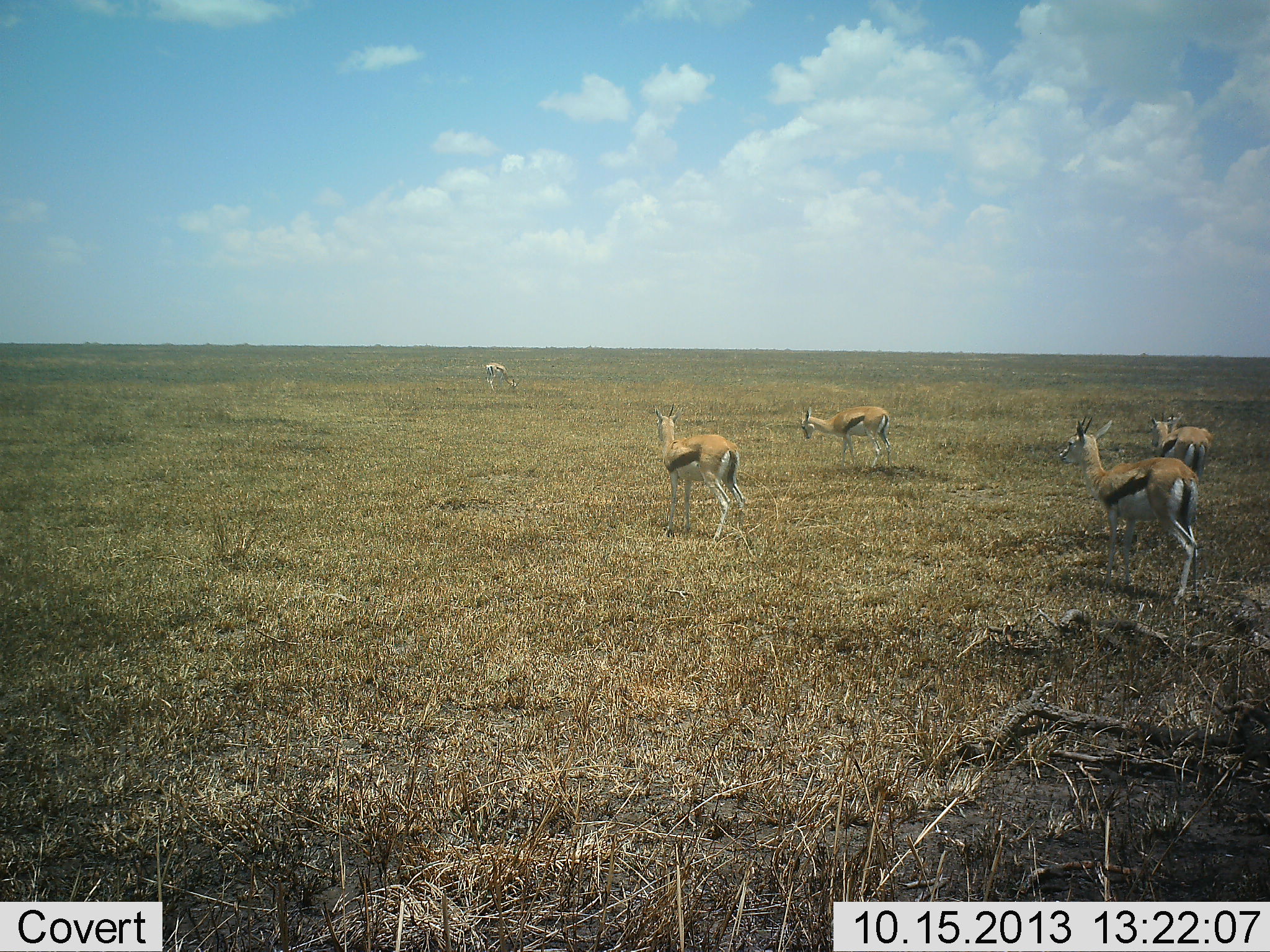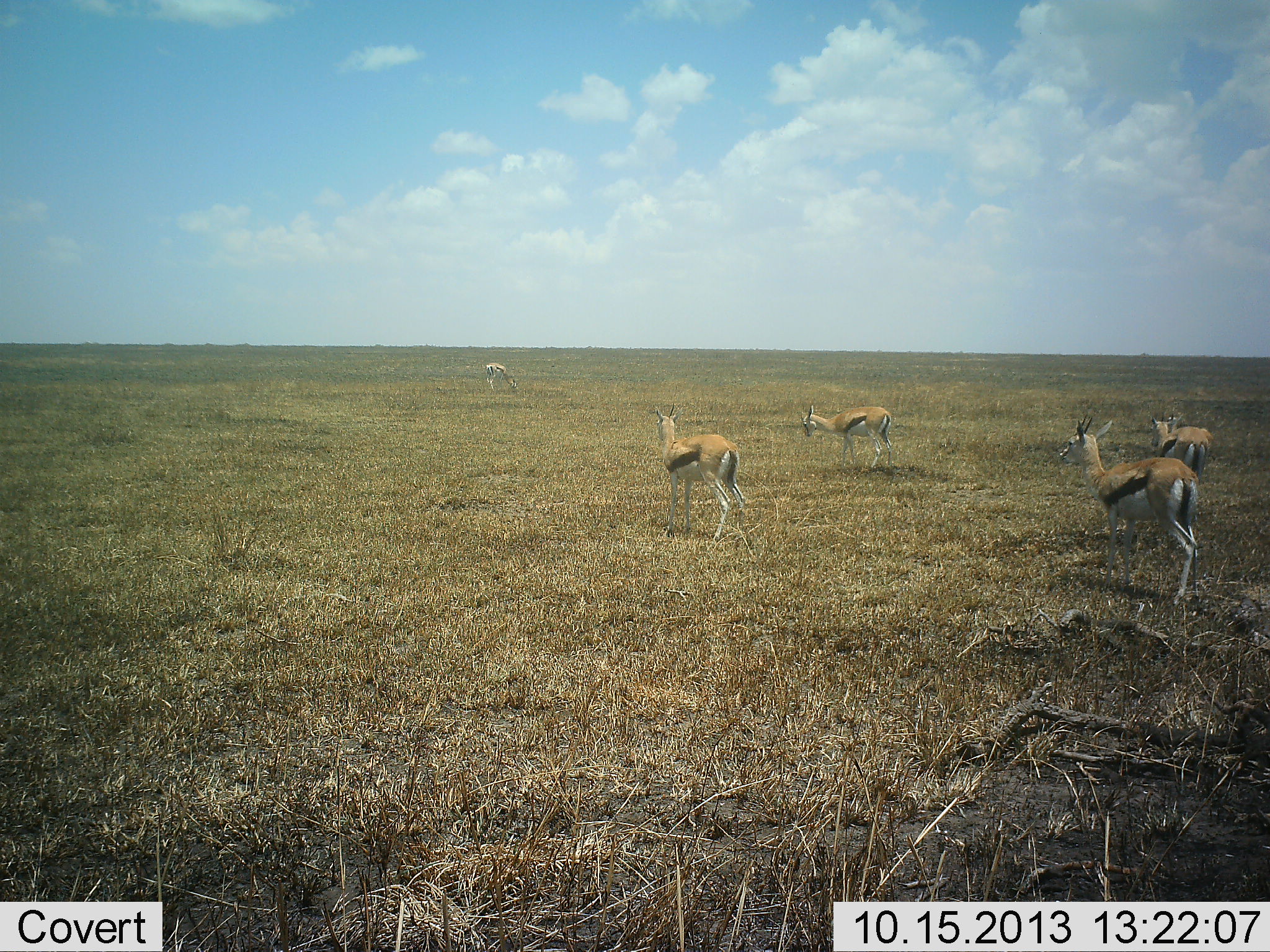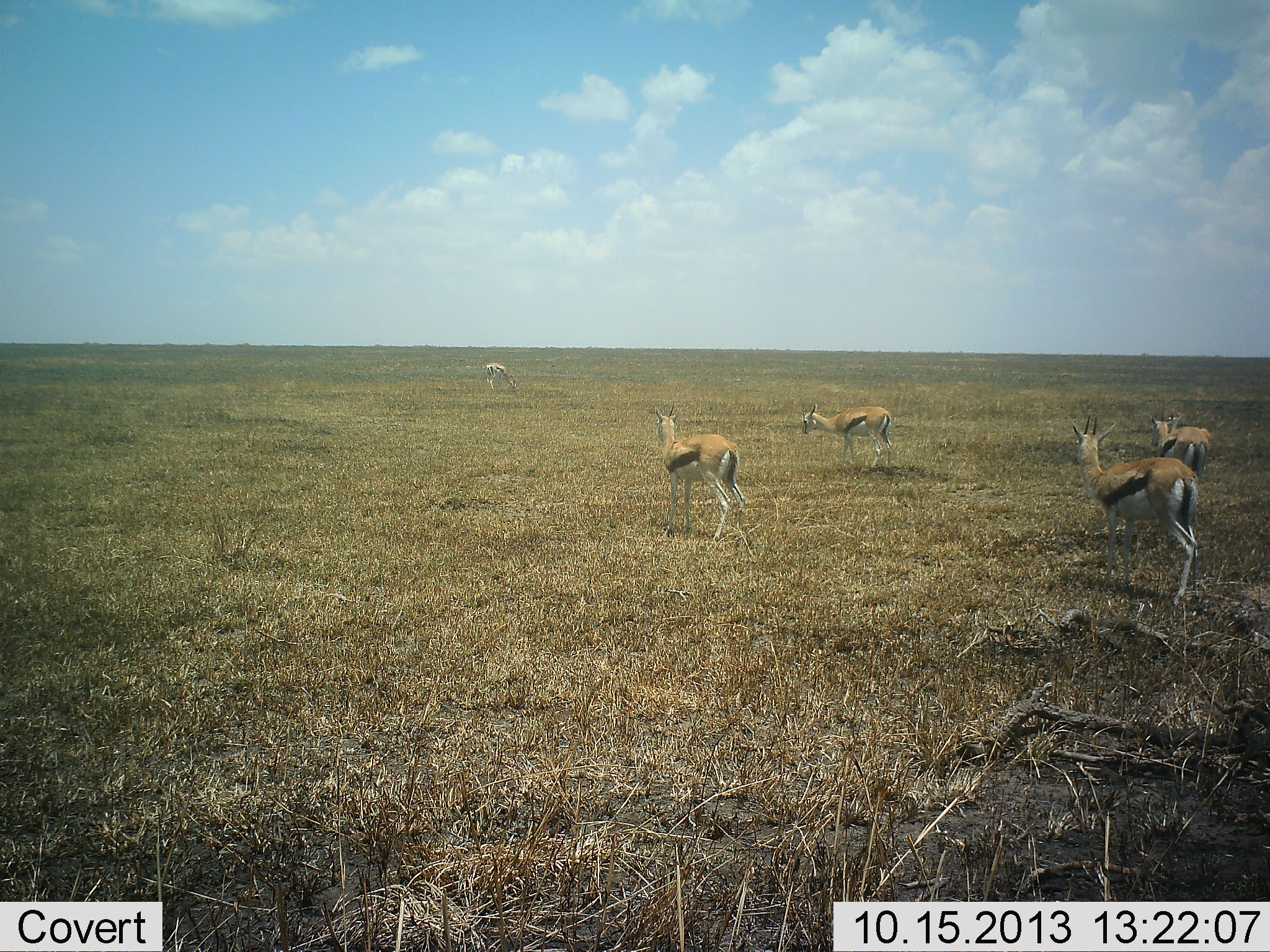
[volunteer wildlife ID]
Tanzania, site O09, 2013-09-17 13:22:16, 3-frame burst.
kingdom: Animalia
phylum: Chordata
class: Mammalia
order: Artiodactyla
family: Bovidae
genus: Eudorcas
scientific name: Eudorcas thomsonii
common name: thomson's gazelle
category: gazellethomsons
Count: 5.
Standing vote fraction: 90%.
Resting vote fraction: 0%.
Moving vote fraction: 10%.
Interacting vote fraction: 0%.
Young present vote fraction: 0%.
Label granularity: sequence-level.